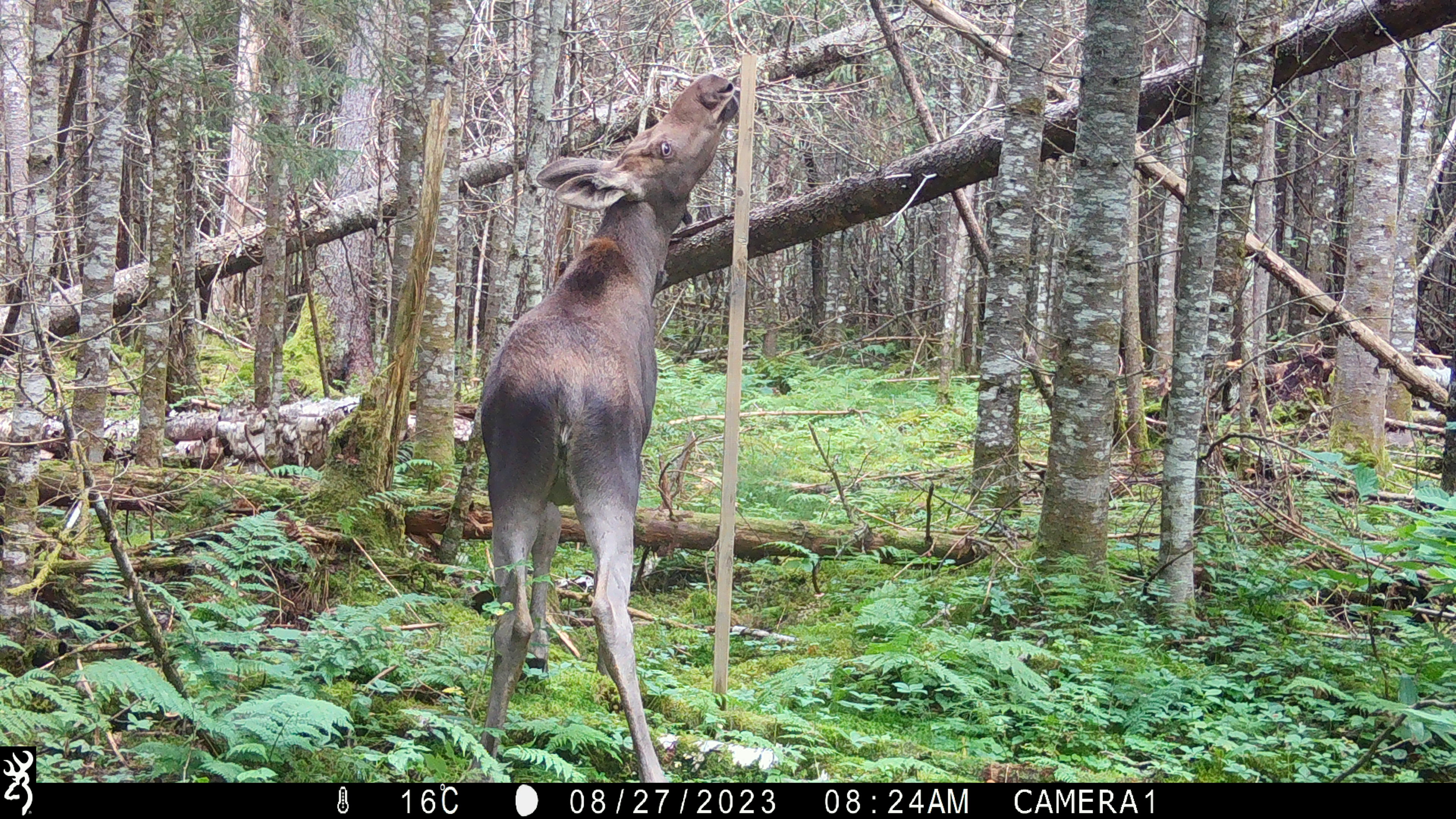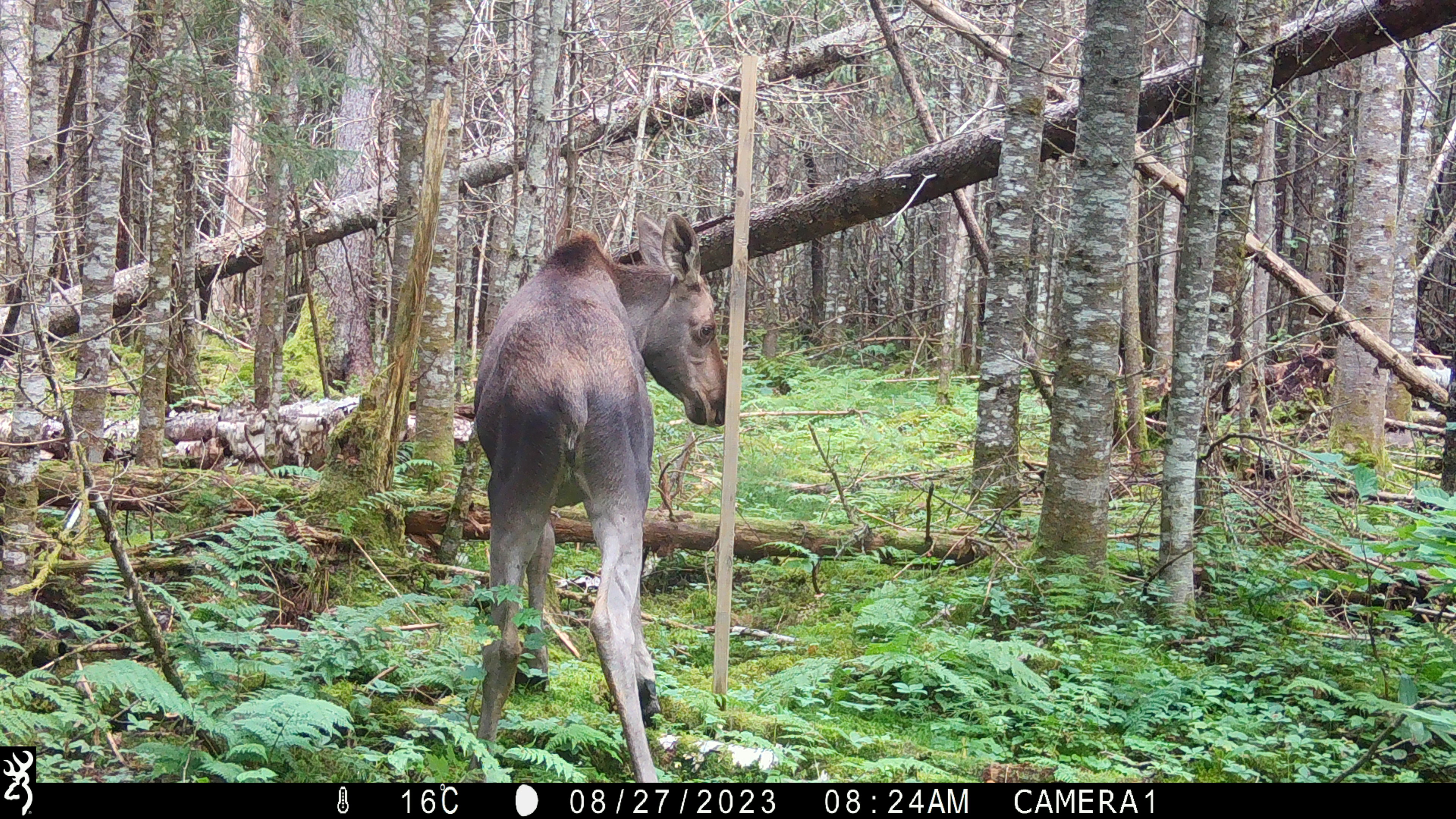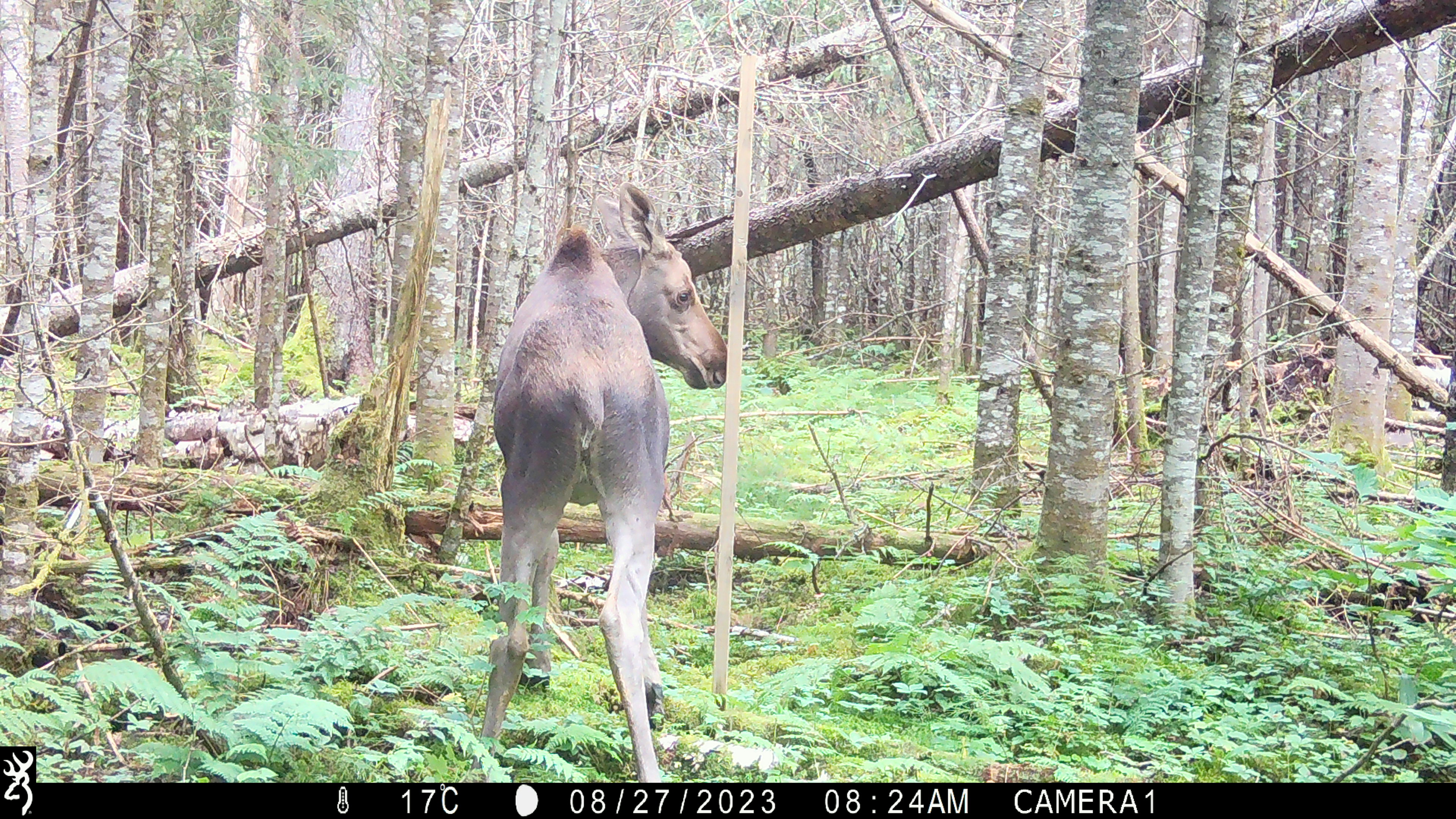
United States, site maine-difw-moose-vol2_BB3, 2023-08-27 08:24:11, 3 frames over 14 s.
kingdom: Animalia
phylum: Chordata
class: Mammalia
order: Artiodactyla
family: Cervidae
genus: Alces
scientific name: Alces alces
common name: moose